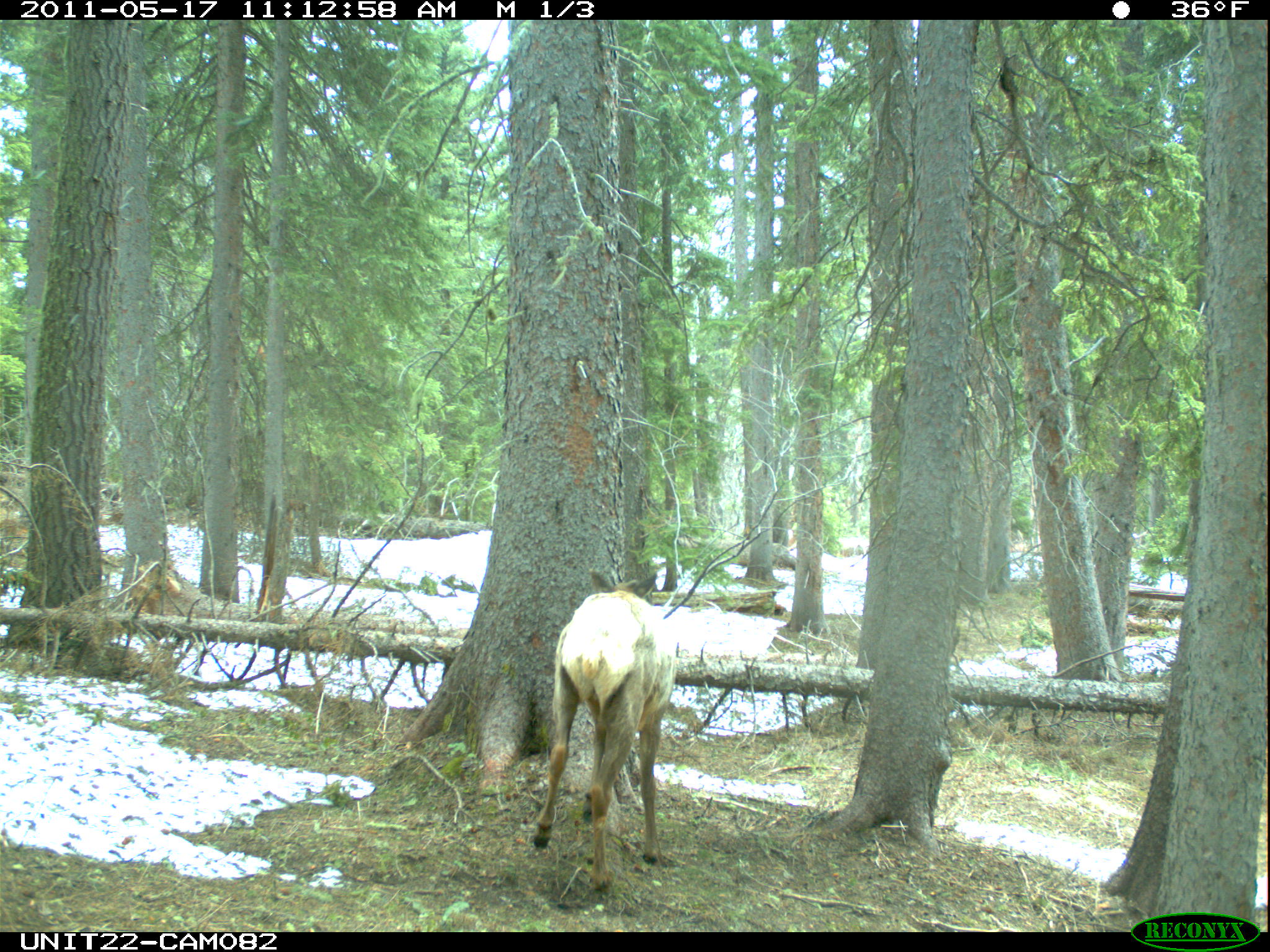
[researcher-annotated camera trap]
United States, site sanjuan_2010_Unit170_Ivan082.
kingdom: Animalia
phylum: Chordata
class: Mammalia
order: Artiodactyla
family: Cervidae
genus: Cervus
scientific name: Cervus elaphus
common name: red deer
Cervus elaphus (red deer).